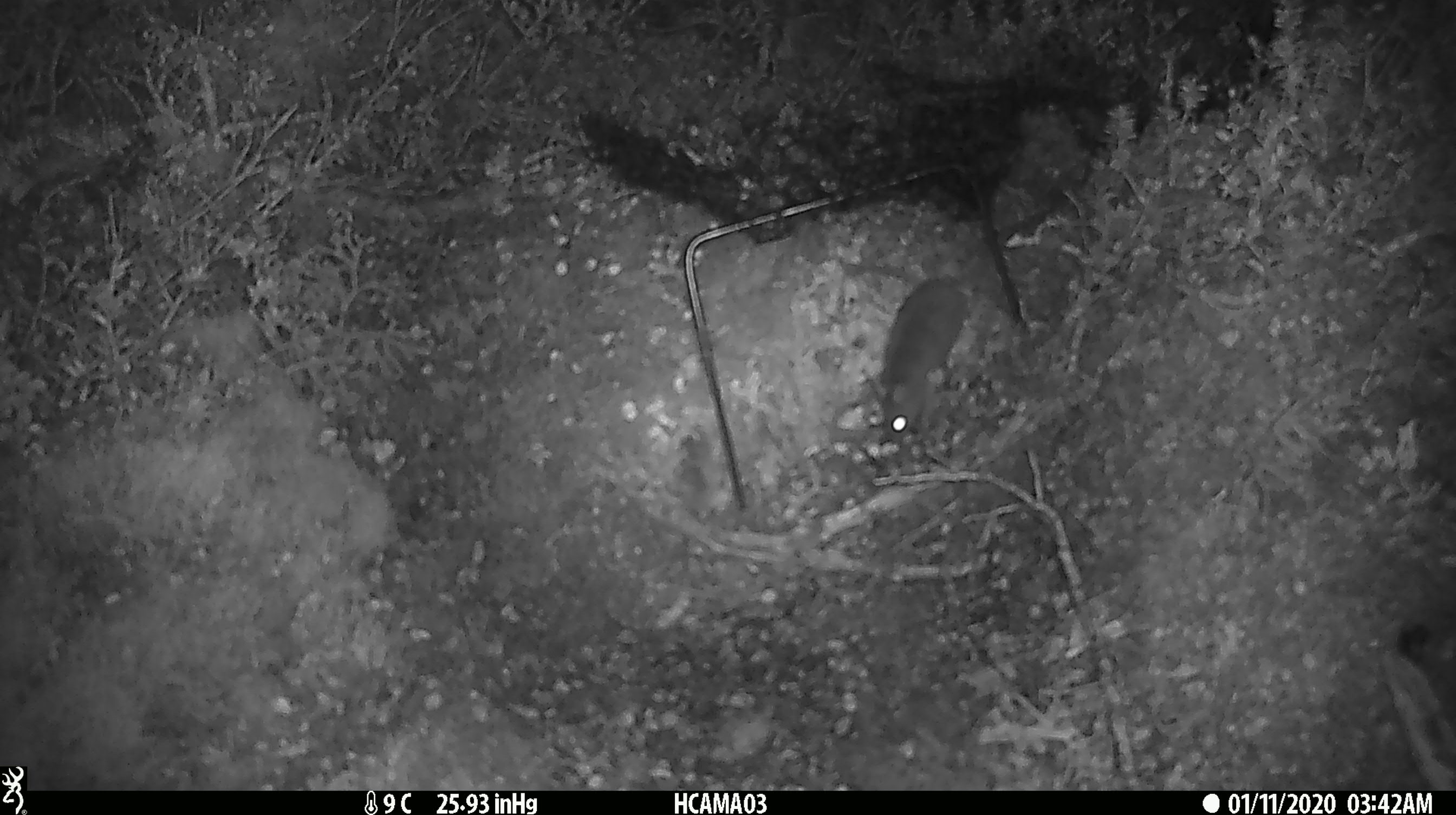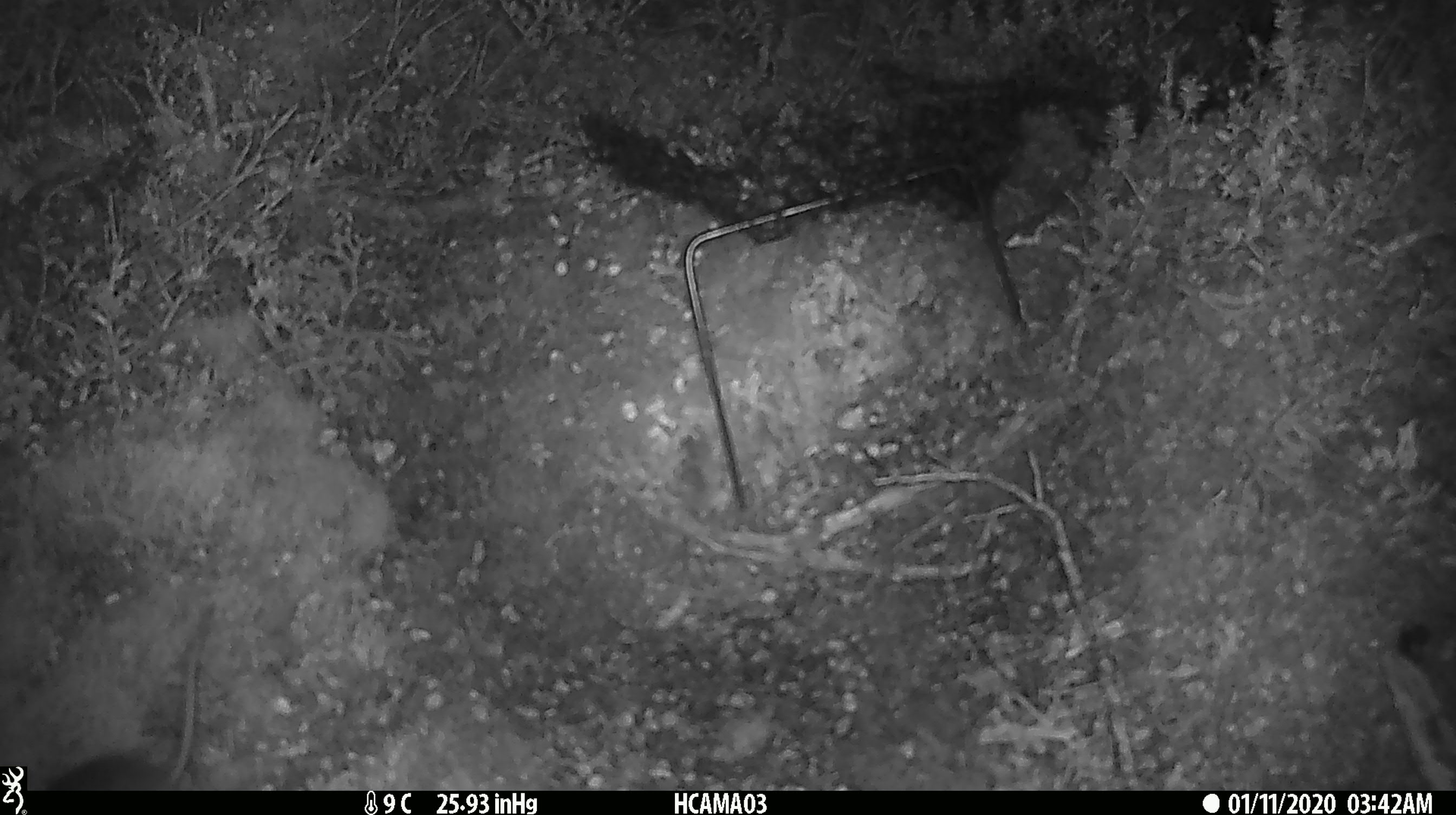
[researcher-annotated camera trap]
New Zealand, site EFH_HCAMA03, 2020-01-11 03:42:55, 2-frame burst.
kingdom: Animalia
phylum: Chordata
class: Mammalia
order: Rodentia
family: Muridae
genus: Mus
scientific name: Mus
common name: mouse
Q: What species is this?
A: Mouse (Mus).